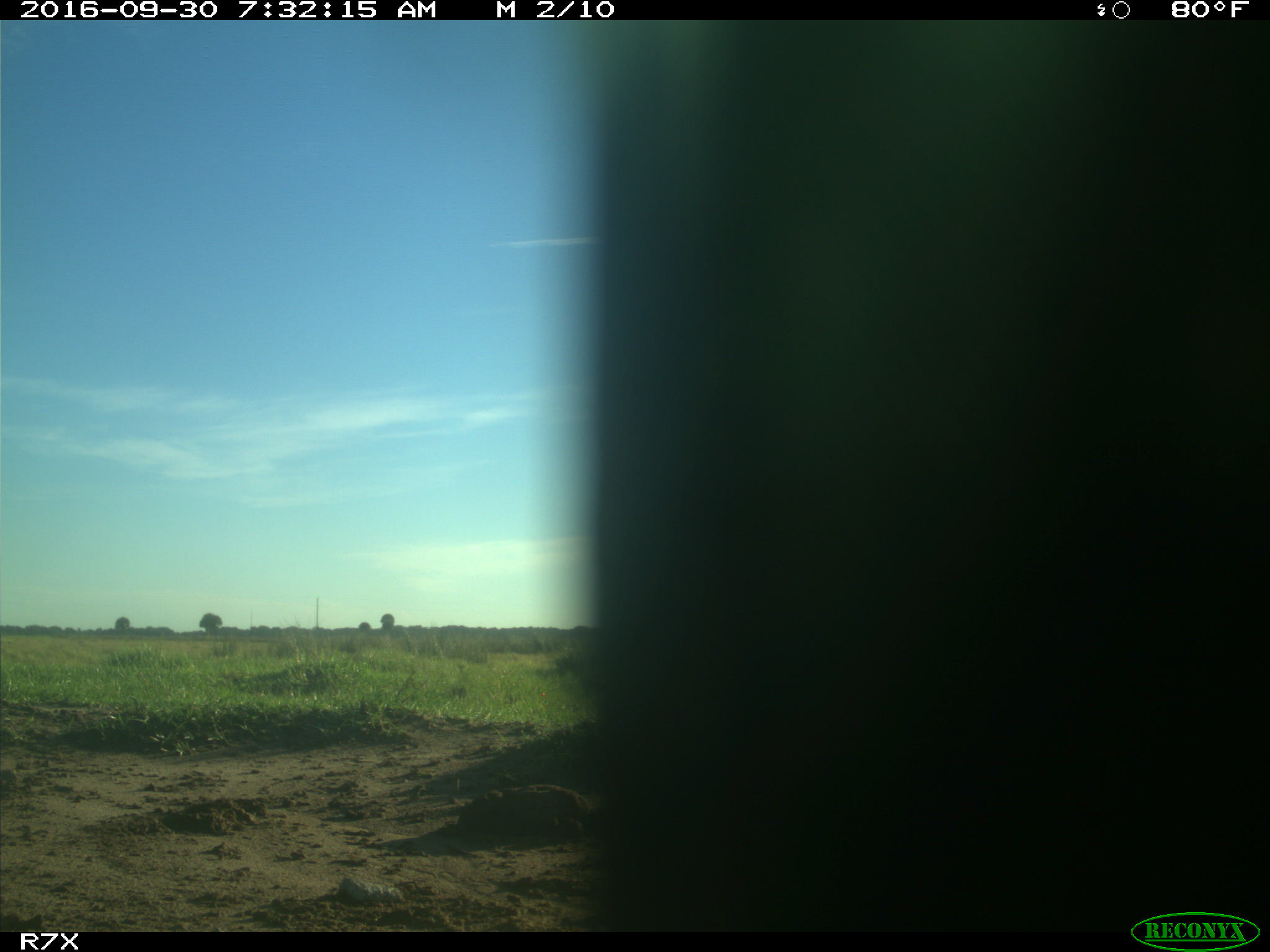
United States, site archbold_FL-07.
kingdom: Animalia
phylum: Chordata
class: Aves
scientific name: Aves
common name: birds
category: unidentified bird